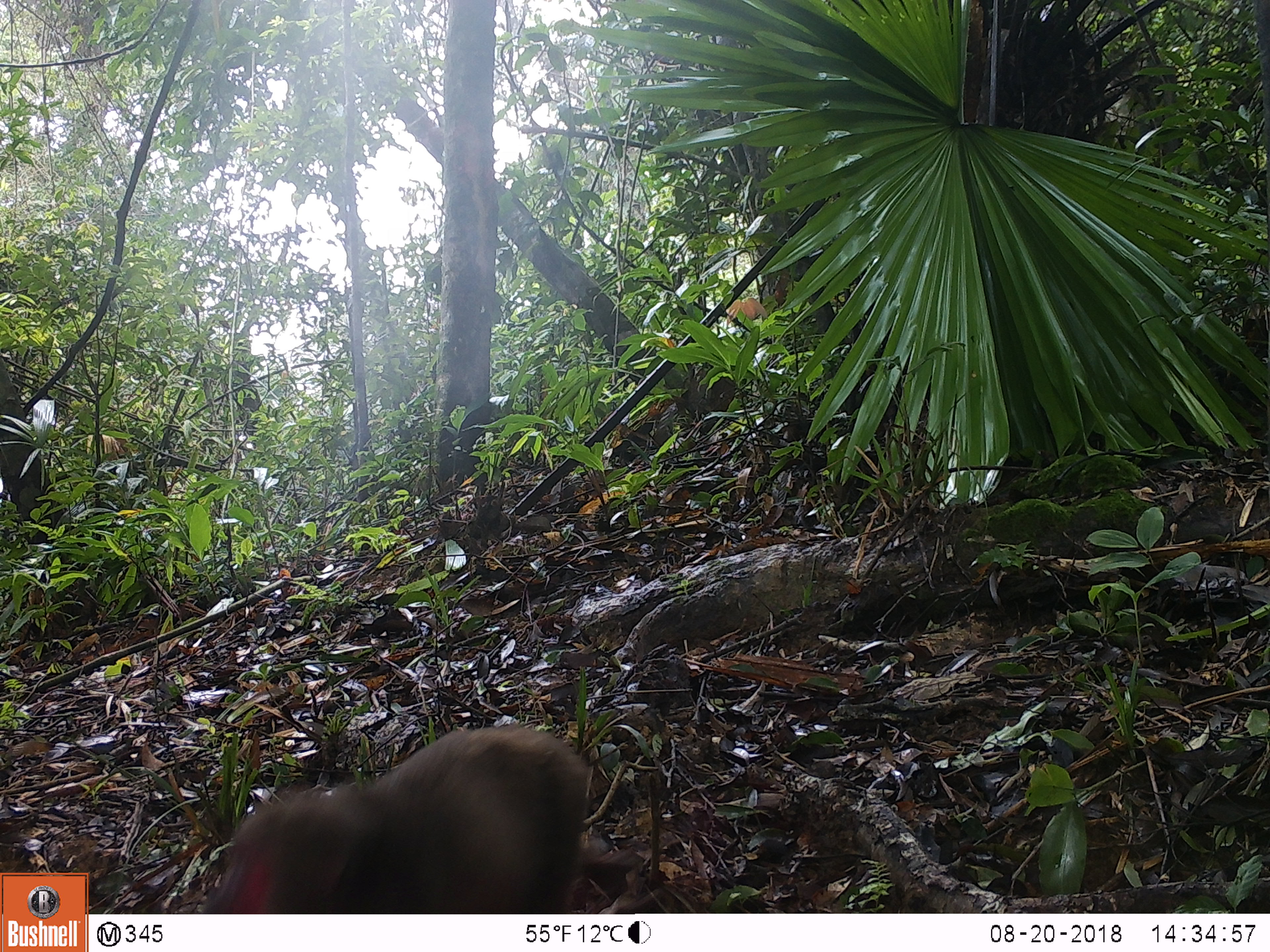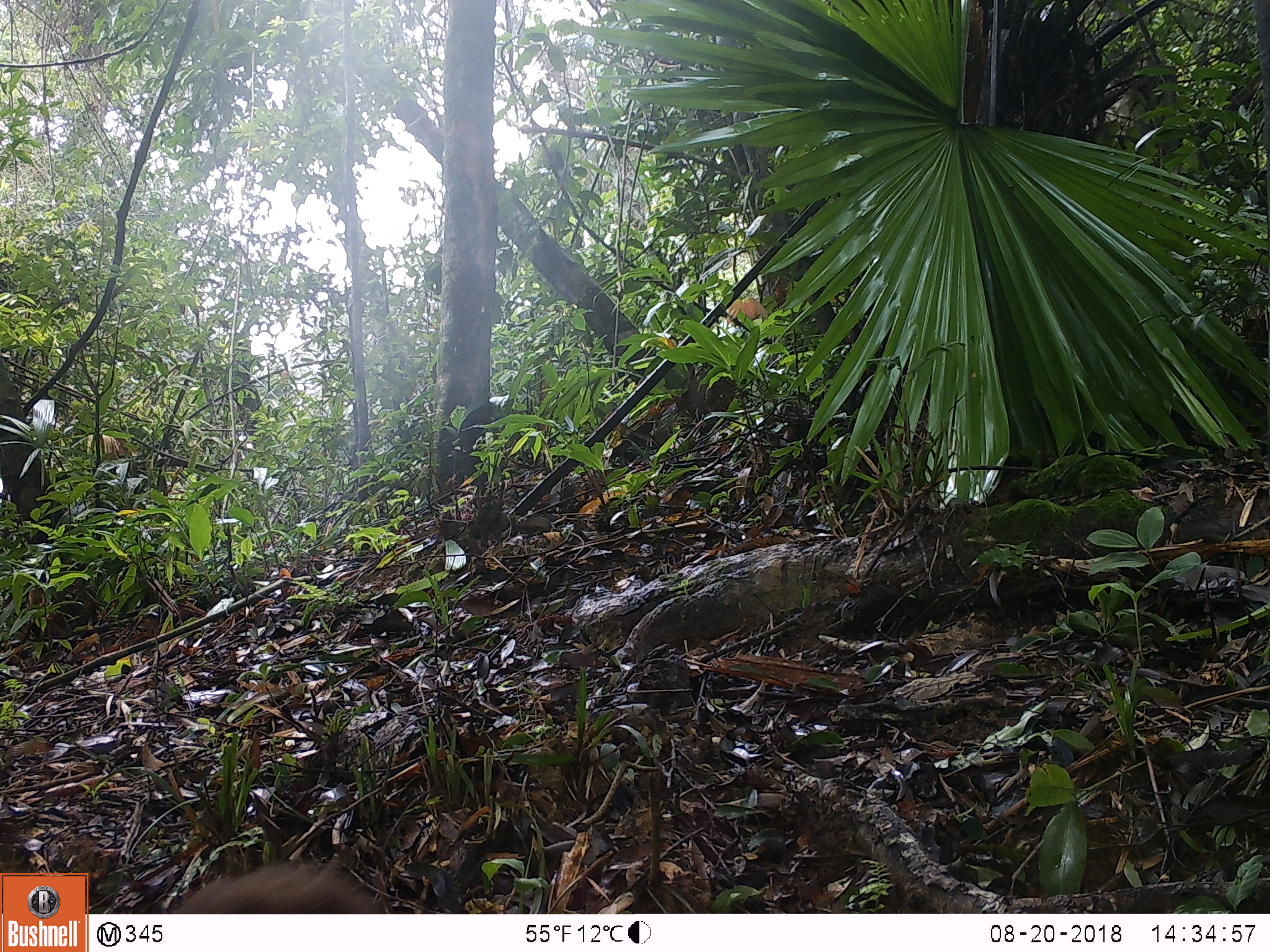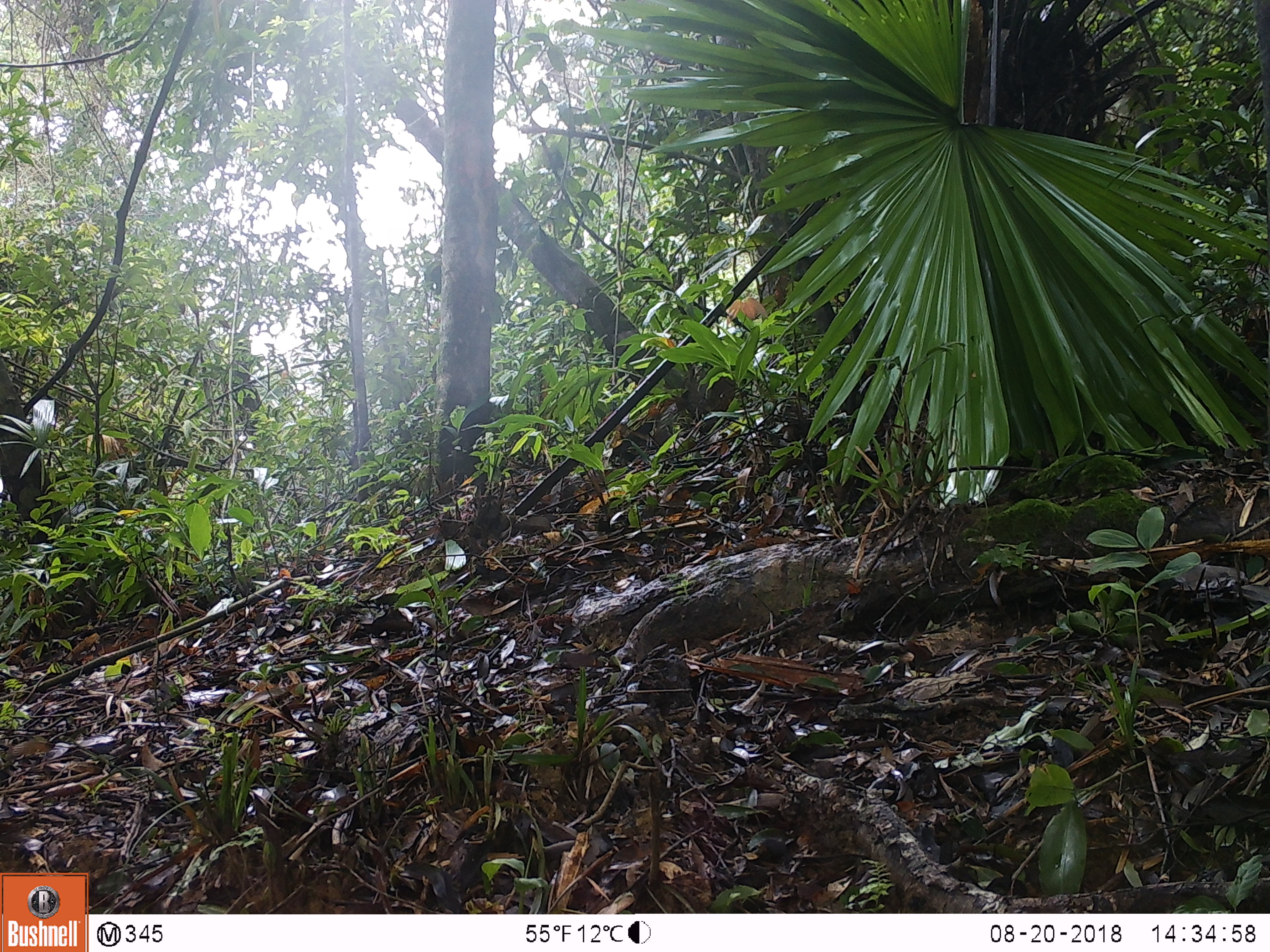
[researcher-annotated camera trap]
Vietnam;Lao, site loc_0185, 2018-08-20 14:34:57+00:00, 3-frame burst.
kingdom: Animalia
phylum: Chordata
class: Mammalia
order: Primates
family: Cercopithecidae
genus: Macaca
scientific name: Macaca arctoides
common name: stump-tailed macaque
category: stump tailed macaque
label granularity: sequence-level